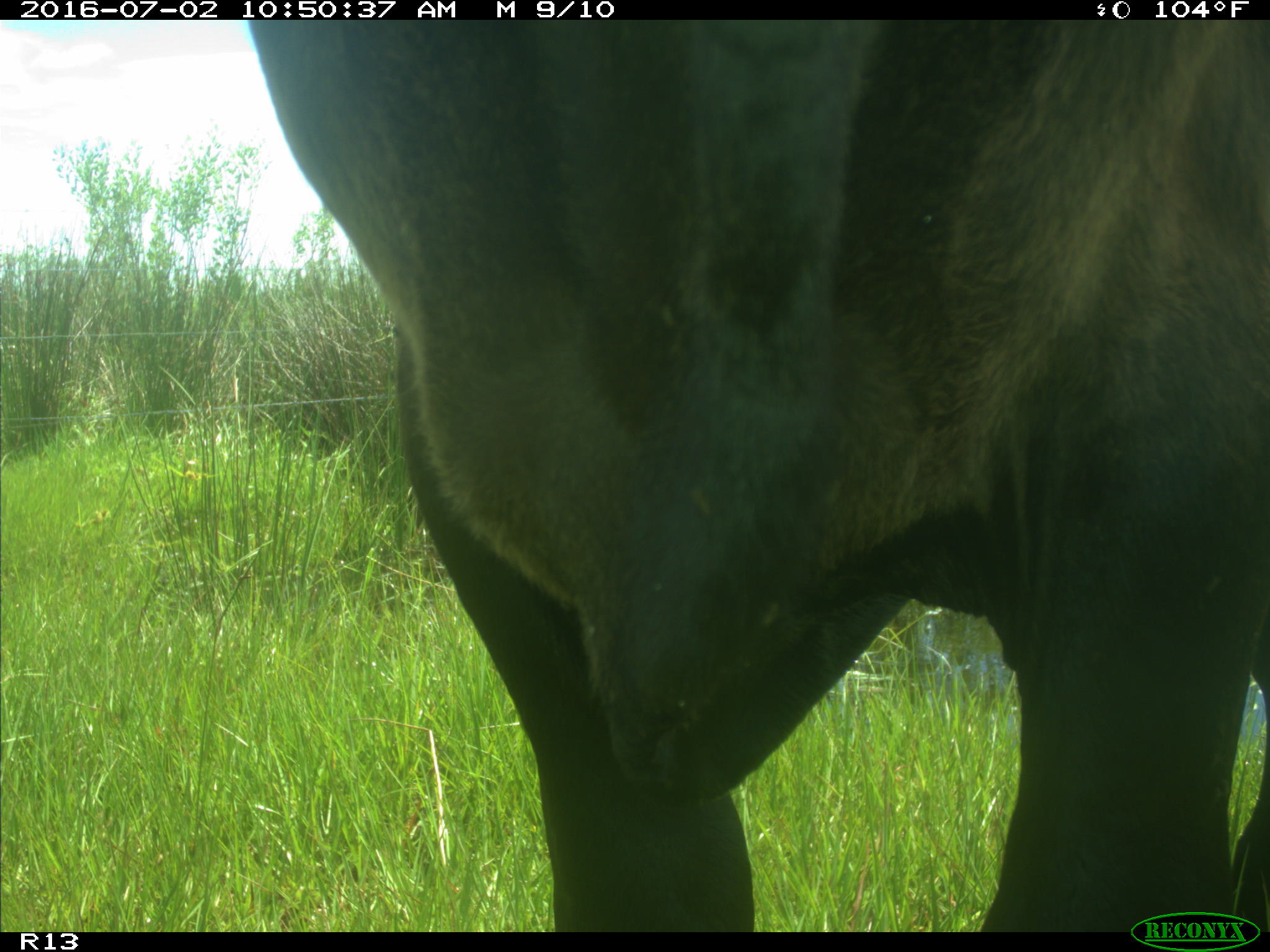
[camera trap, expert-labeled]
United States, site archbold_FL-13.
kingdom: Animalia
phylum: Chordata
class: Mammalia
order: Artiodactyla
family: Bovidae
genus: Bos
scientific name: Bos taurus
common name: domestic cow